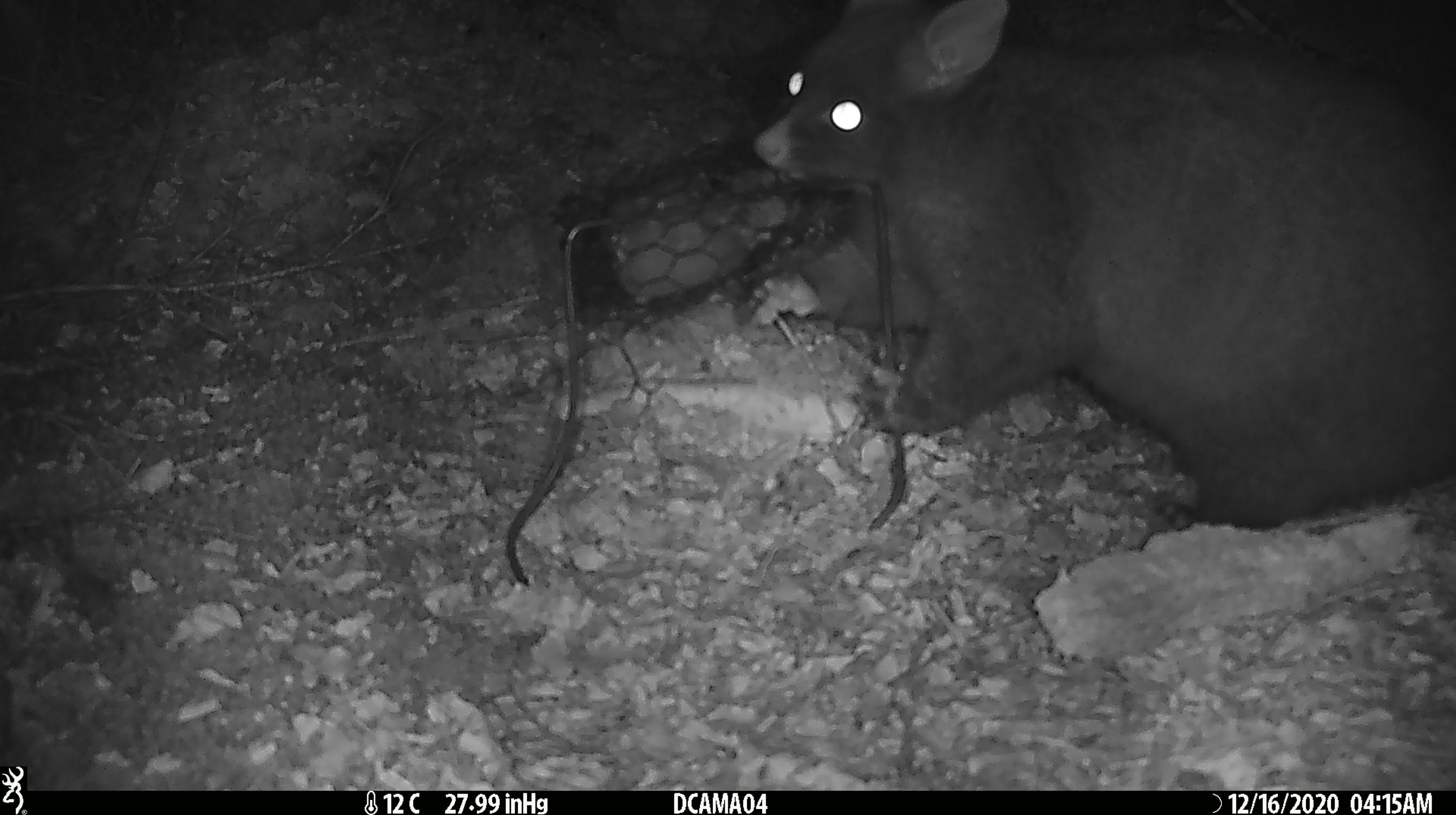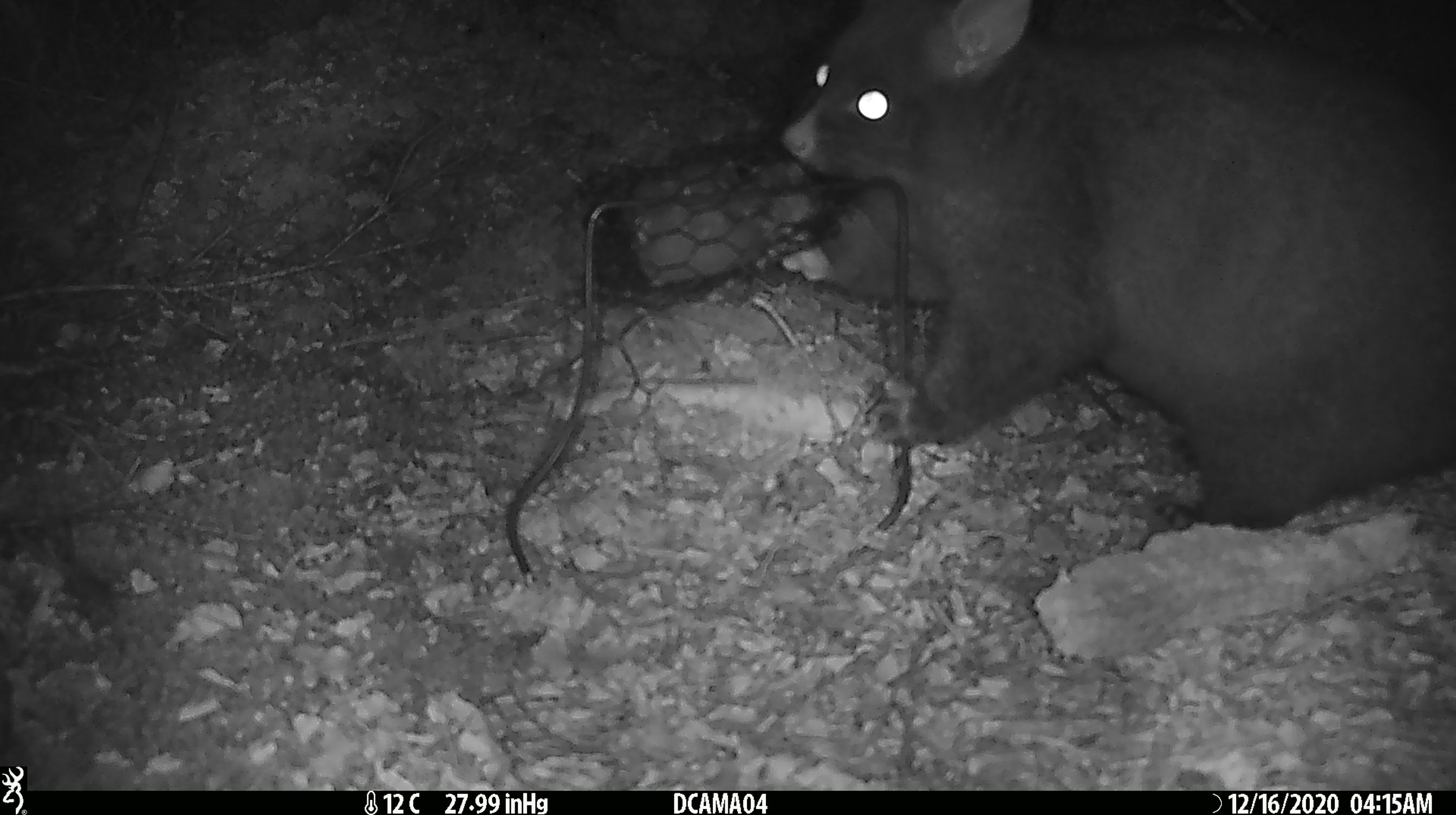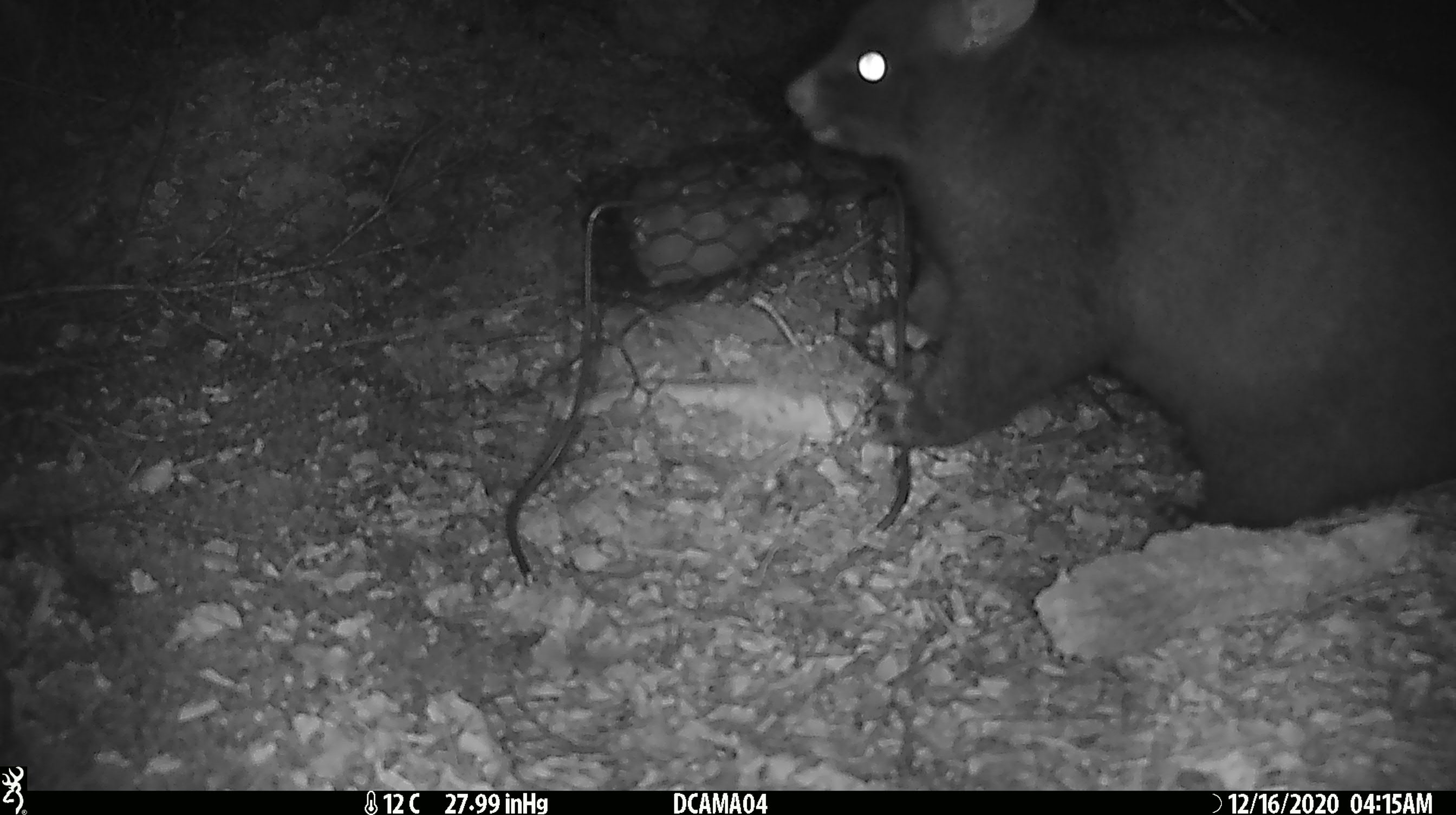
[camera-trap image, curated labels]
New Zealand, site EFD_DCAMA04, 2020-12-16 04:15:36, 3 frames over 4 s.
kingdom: Animalia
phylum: Chordata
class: Mammalia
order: Diprotodontia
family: Phalangeridae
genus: Trichosurus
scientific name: Trichosurus vulpecula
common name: common brushtail possum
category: possum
Possum (common brushtail possum) (Trichosurus vulpecula).